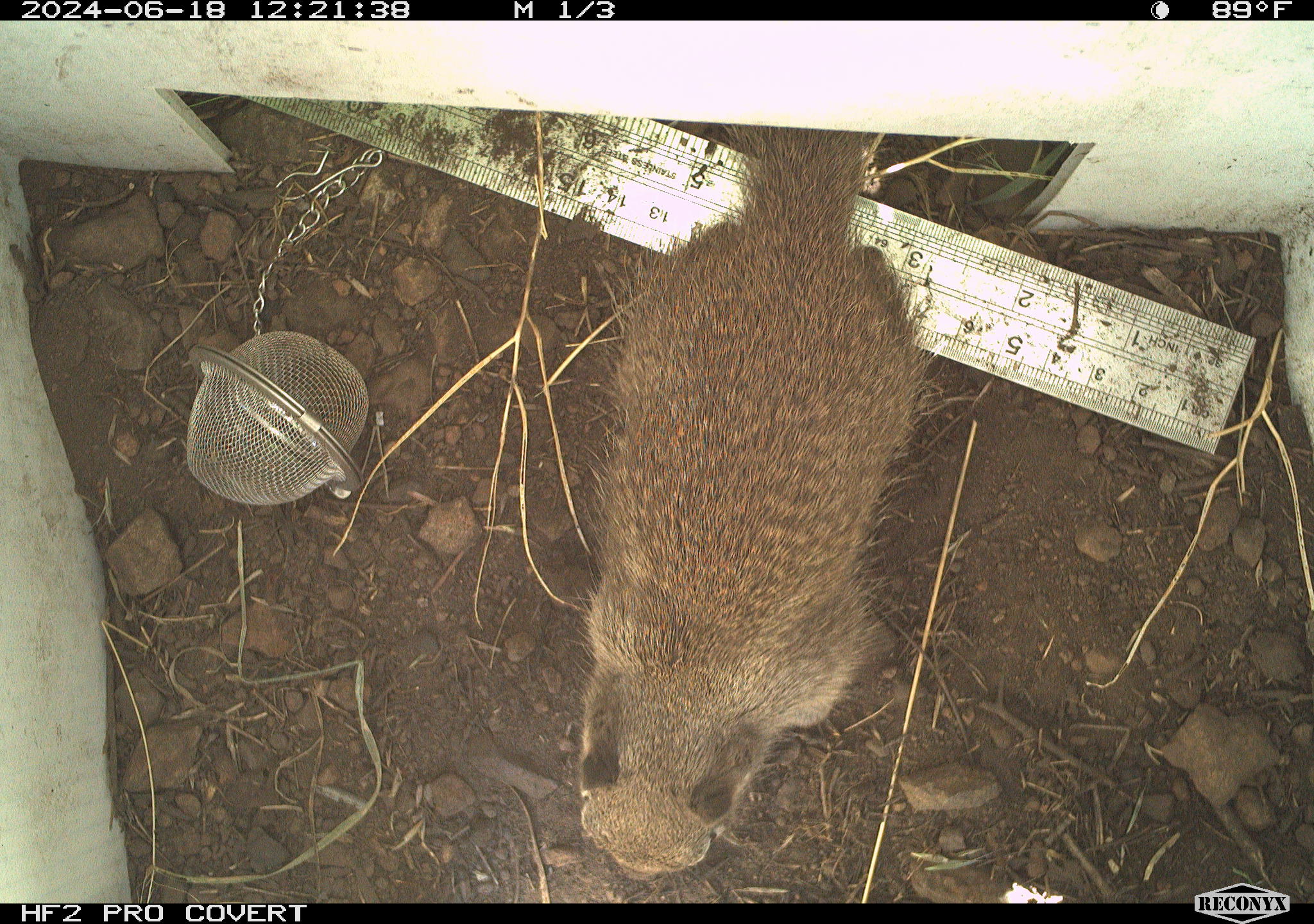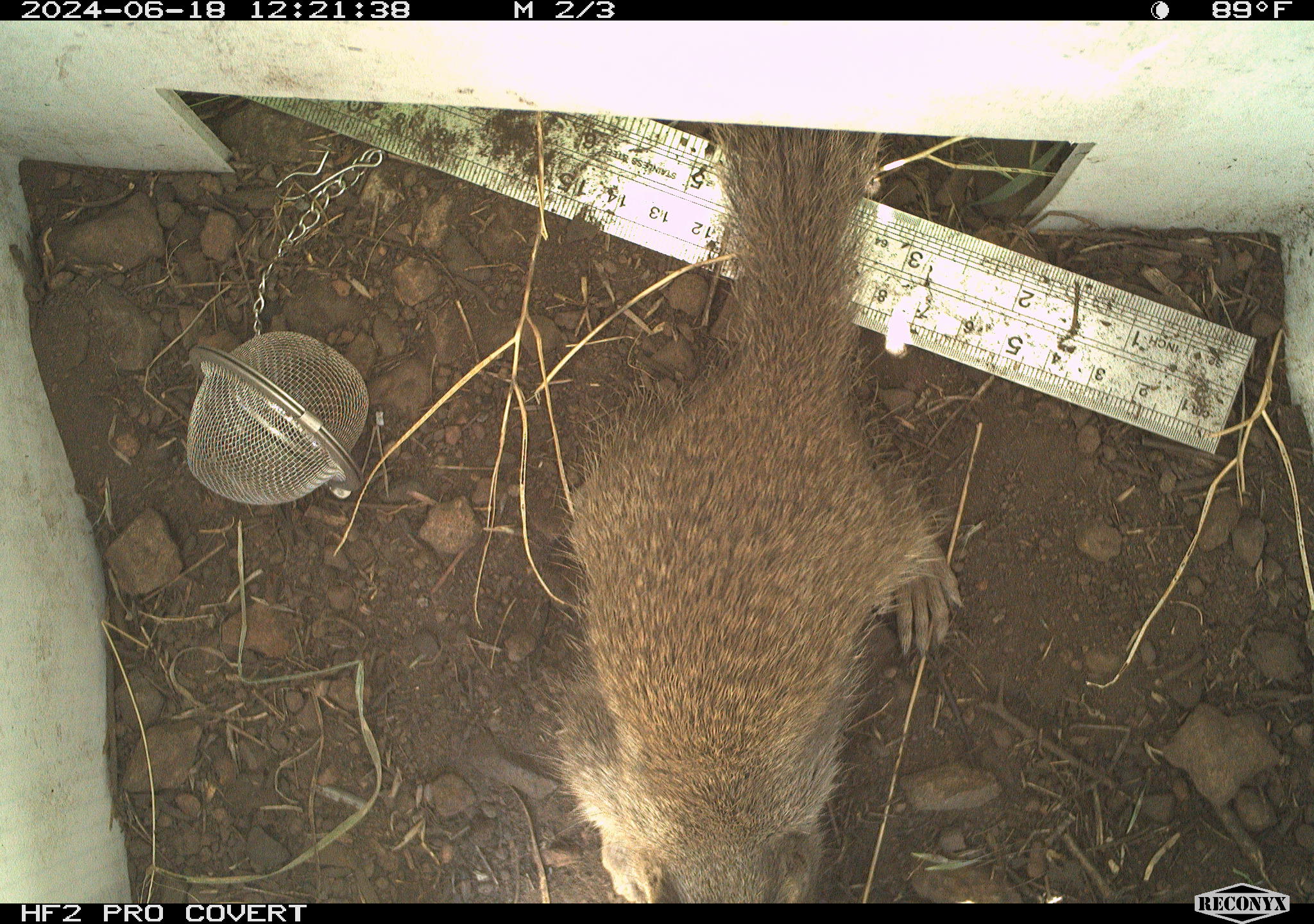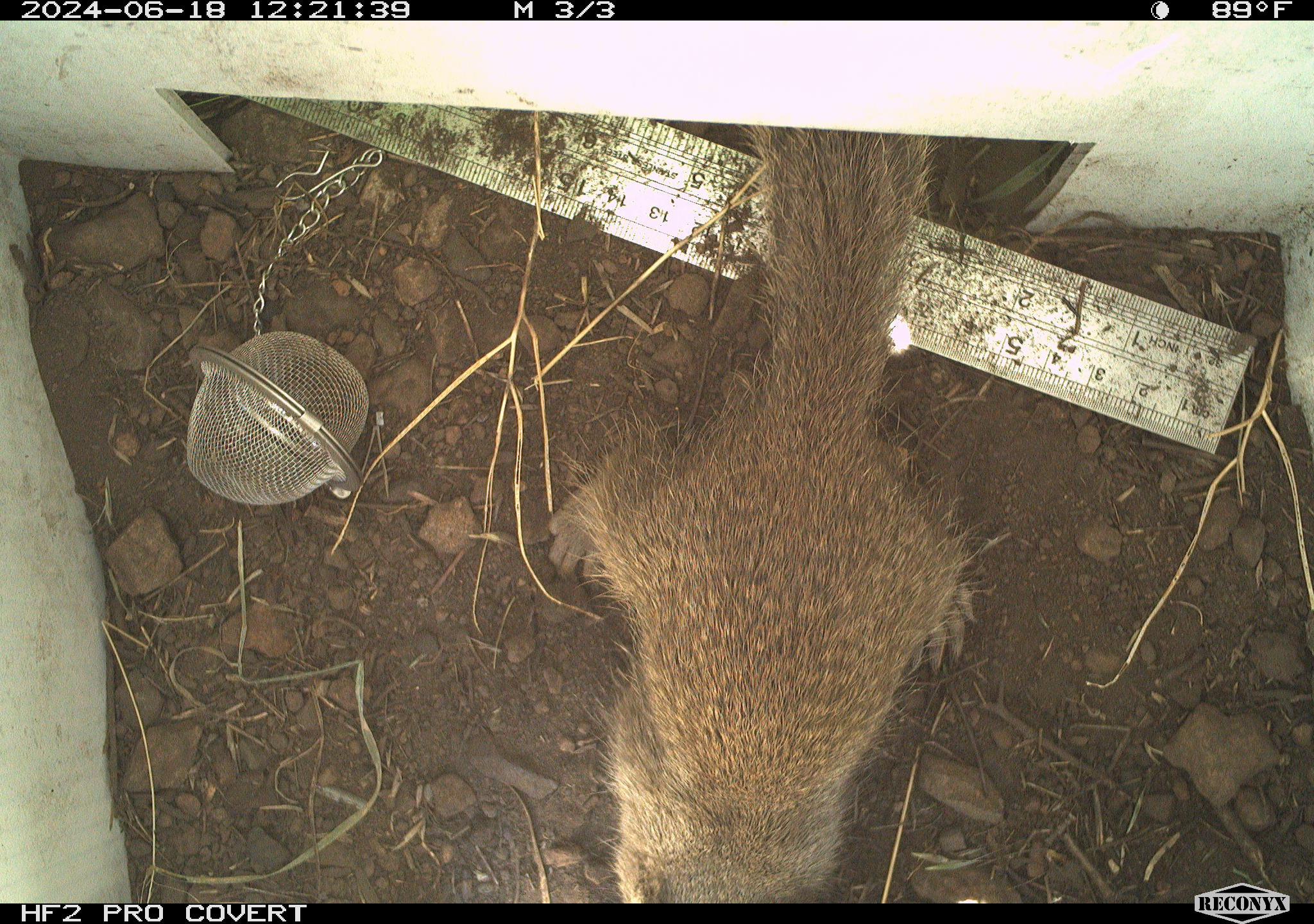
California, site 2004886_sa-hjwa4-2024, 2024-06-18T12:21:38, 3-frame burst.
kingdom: Animalia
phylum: Chordata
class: Mammalia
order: Rodentia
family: Sciuridae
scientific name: Sciuridae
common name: squirrels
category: sciuridae family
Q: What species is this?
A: Sciuridae family (squirrels) (Sciuridae).